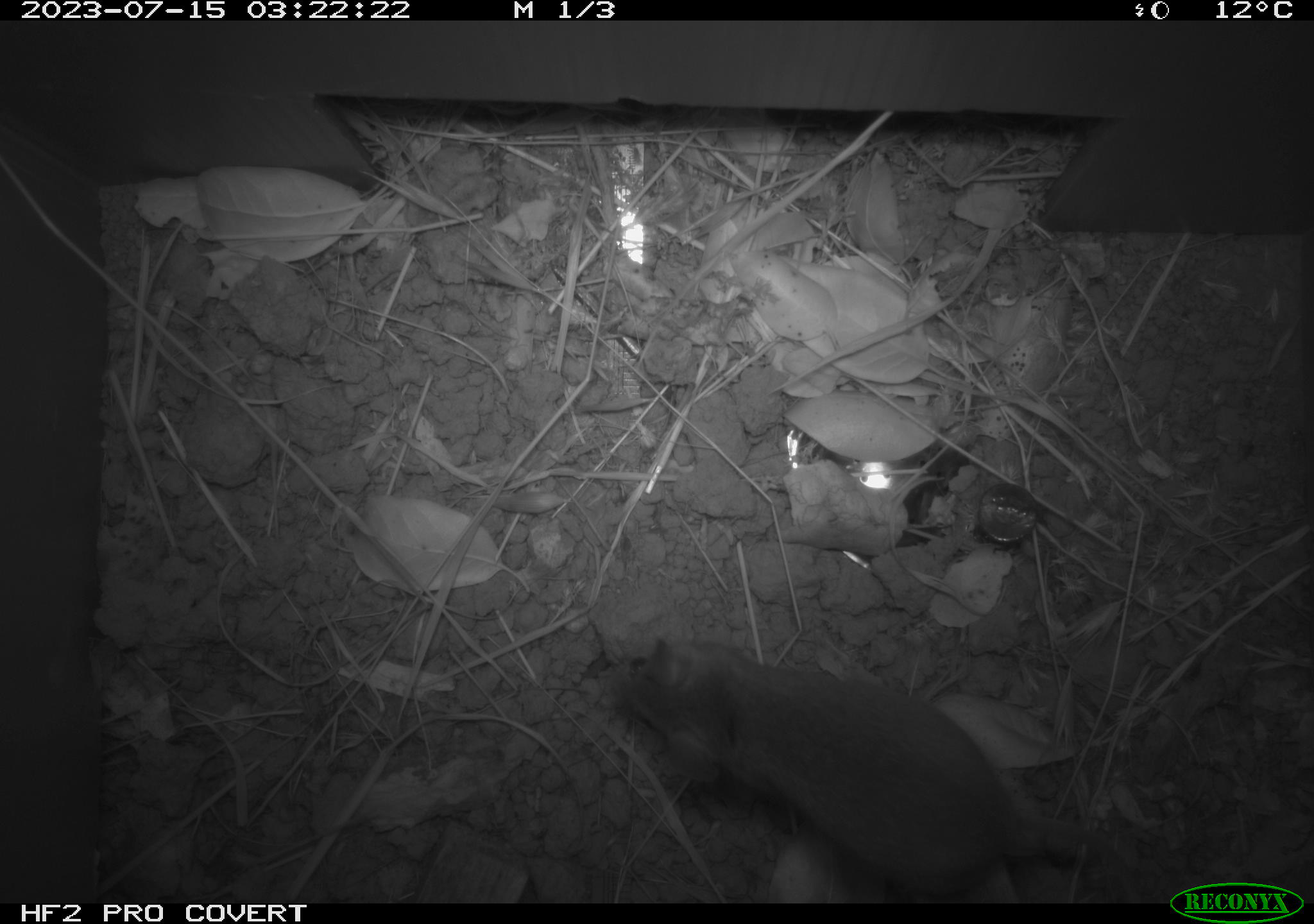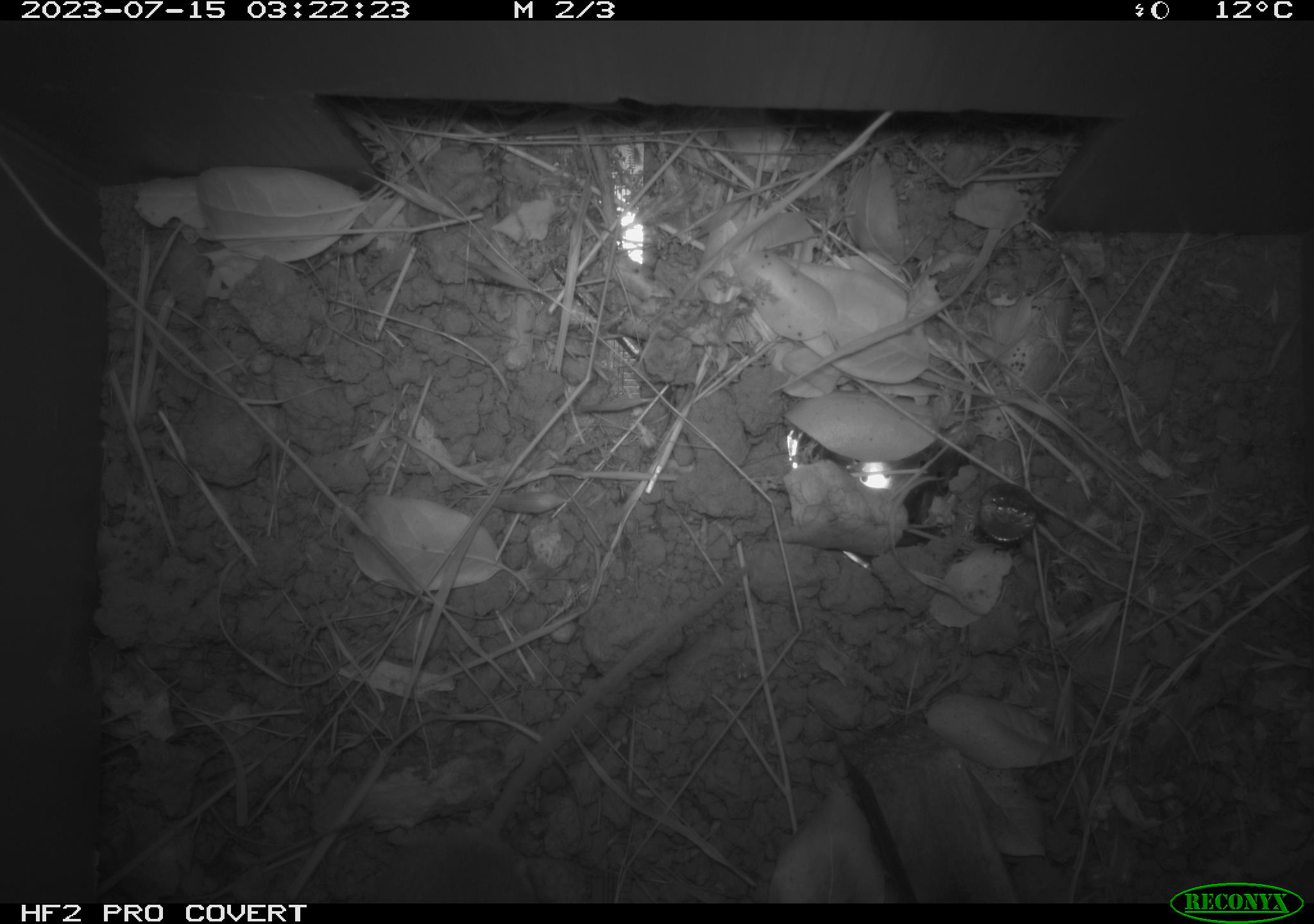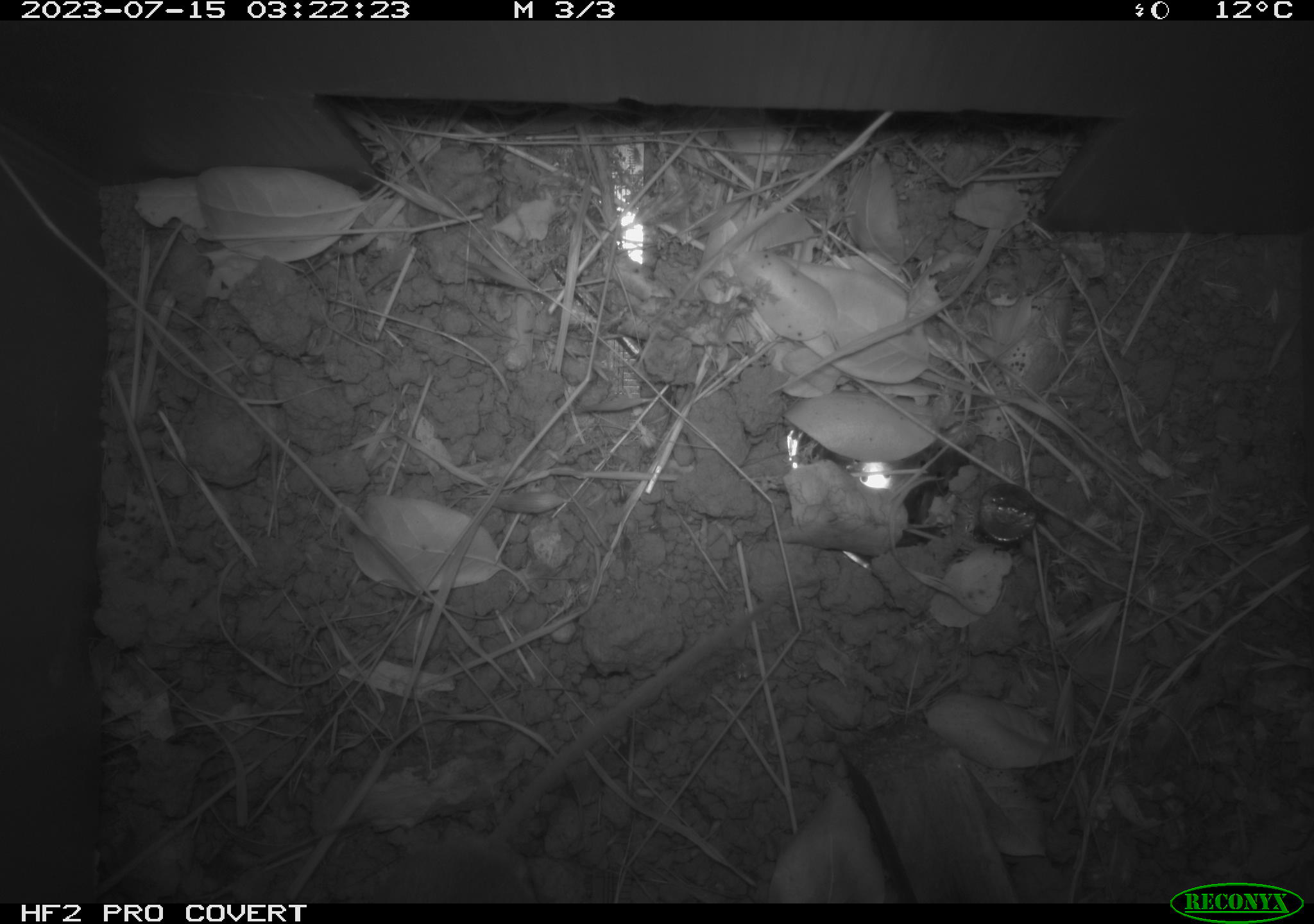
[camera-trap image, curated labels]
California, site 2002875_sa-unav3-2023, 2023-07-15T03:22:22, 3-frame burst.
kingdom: Animalia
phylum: Chordata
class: Mammalia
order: Rodentia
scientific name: Rodentia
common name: mouse species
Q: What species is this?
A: Mouse species (Rodentia).